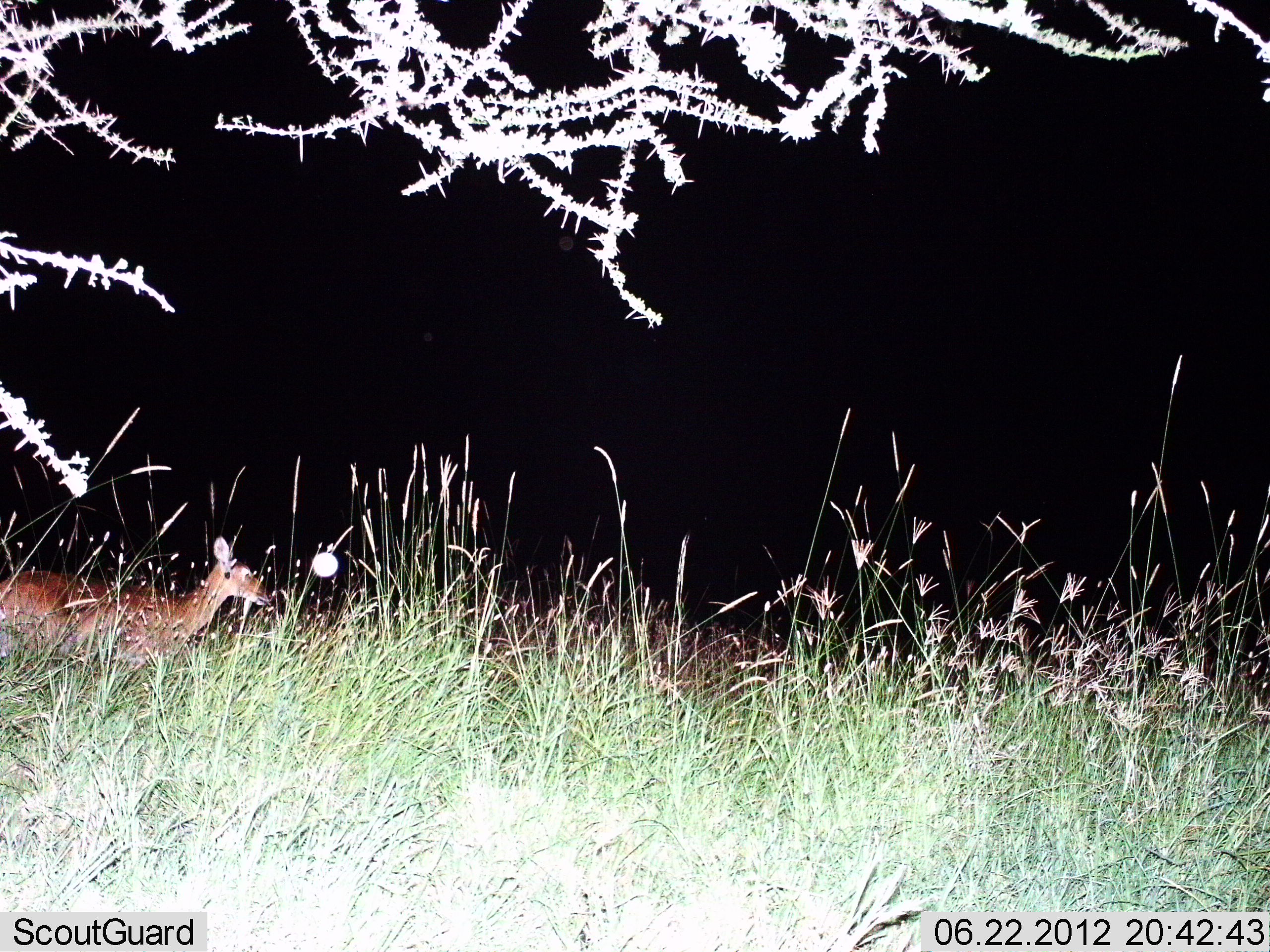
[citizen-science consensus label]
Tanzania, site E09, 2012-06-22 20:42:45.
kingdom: Animalia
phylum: Chordata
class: Mammalia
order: Artiodactyla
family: Bovidae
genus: Redunca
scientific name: Redunca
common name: reedbuck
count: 1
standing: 60%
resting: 0%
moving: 50%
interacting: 0%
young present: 0%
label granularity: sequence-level